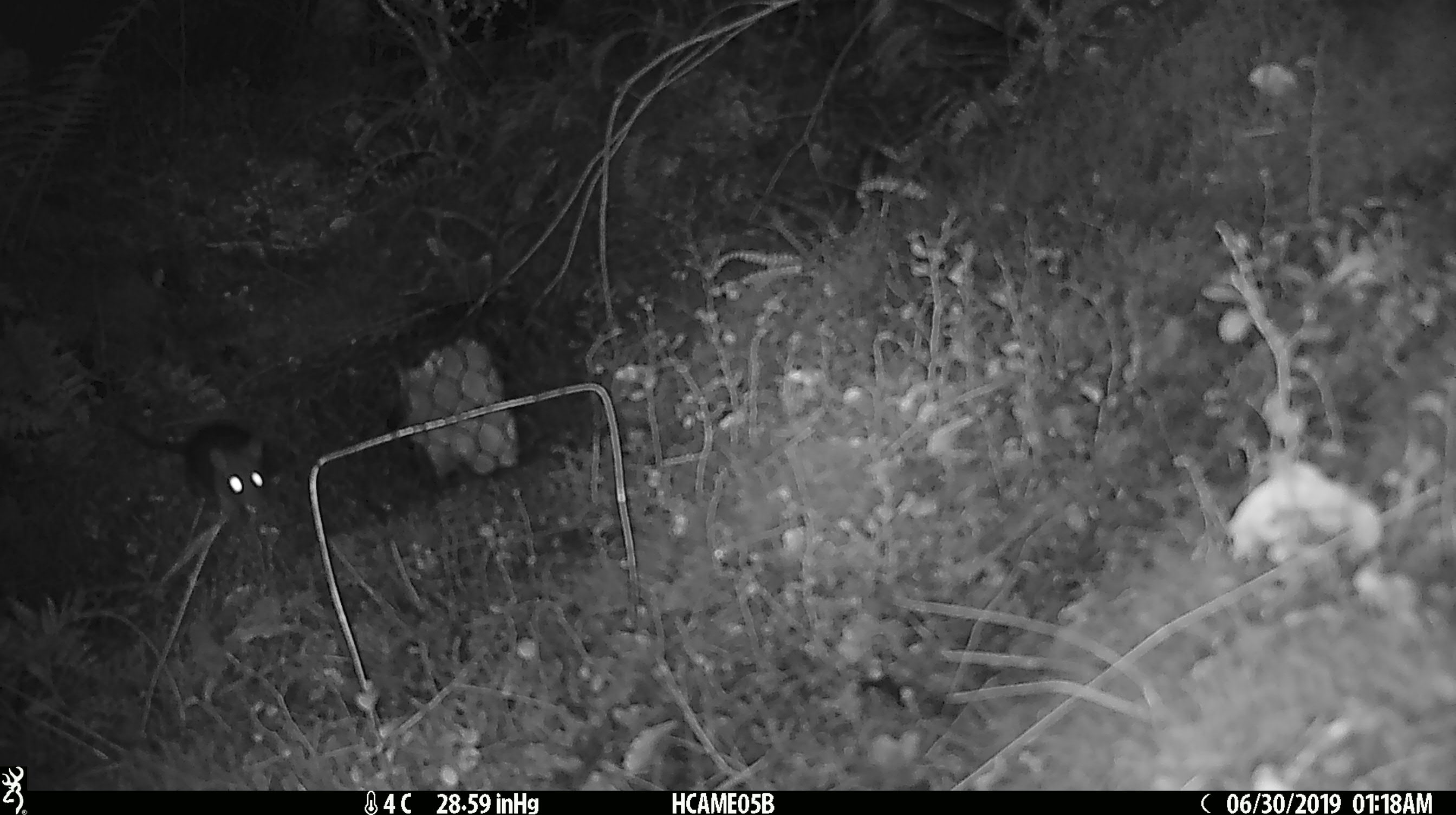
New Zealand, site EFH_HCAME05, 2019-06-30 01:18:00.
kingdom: Animalia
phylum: Chordata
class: Mammalia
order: Rodentia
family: Muridae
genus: Rattus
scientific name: Rattus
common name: rat